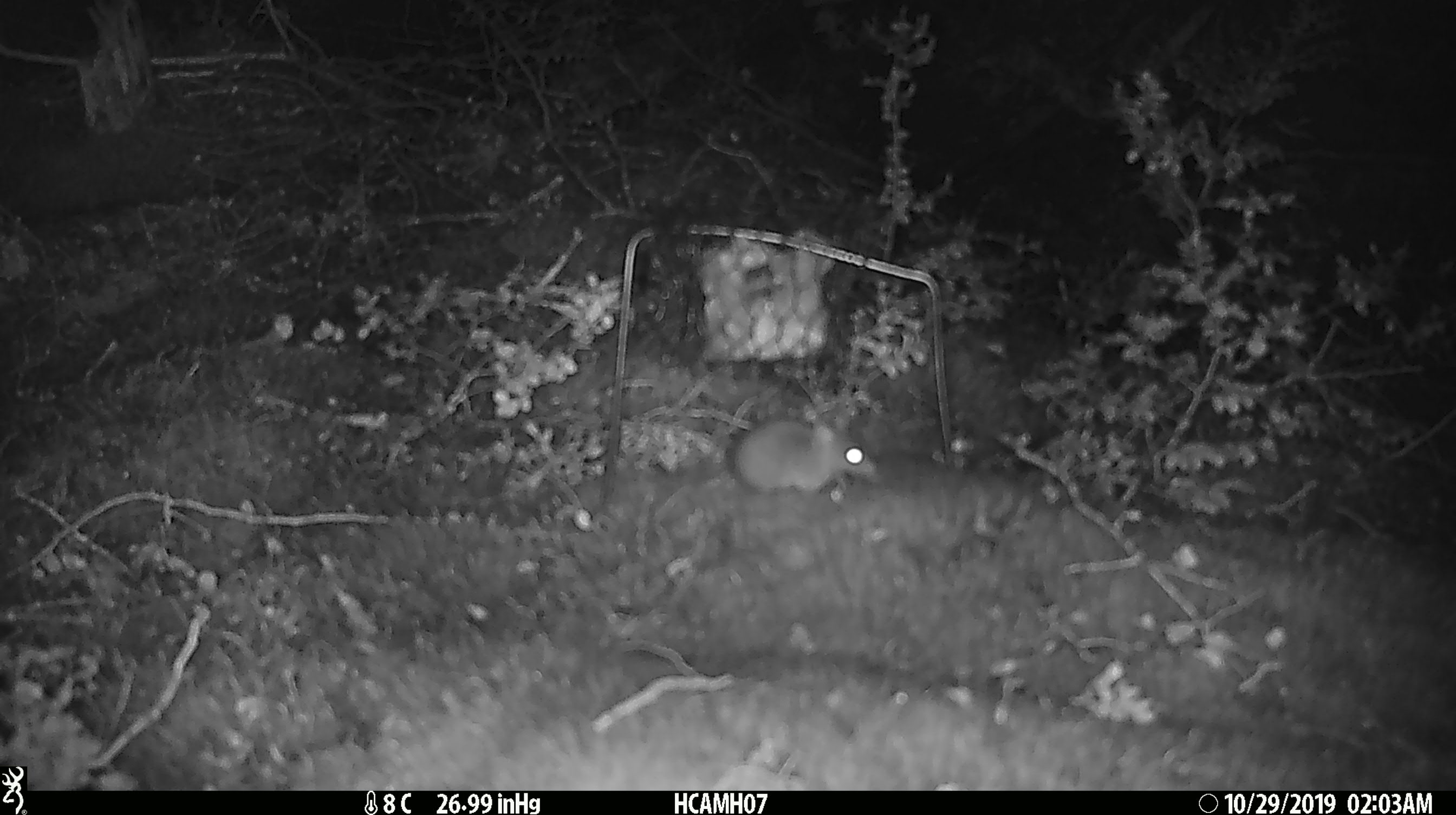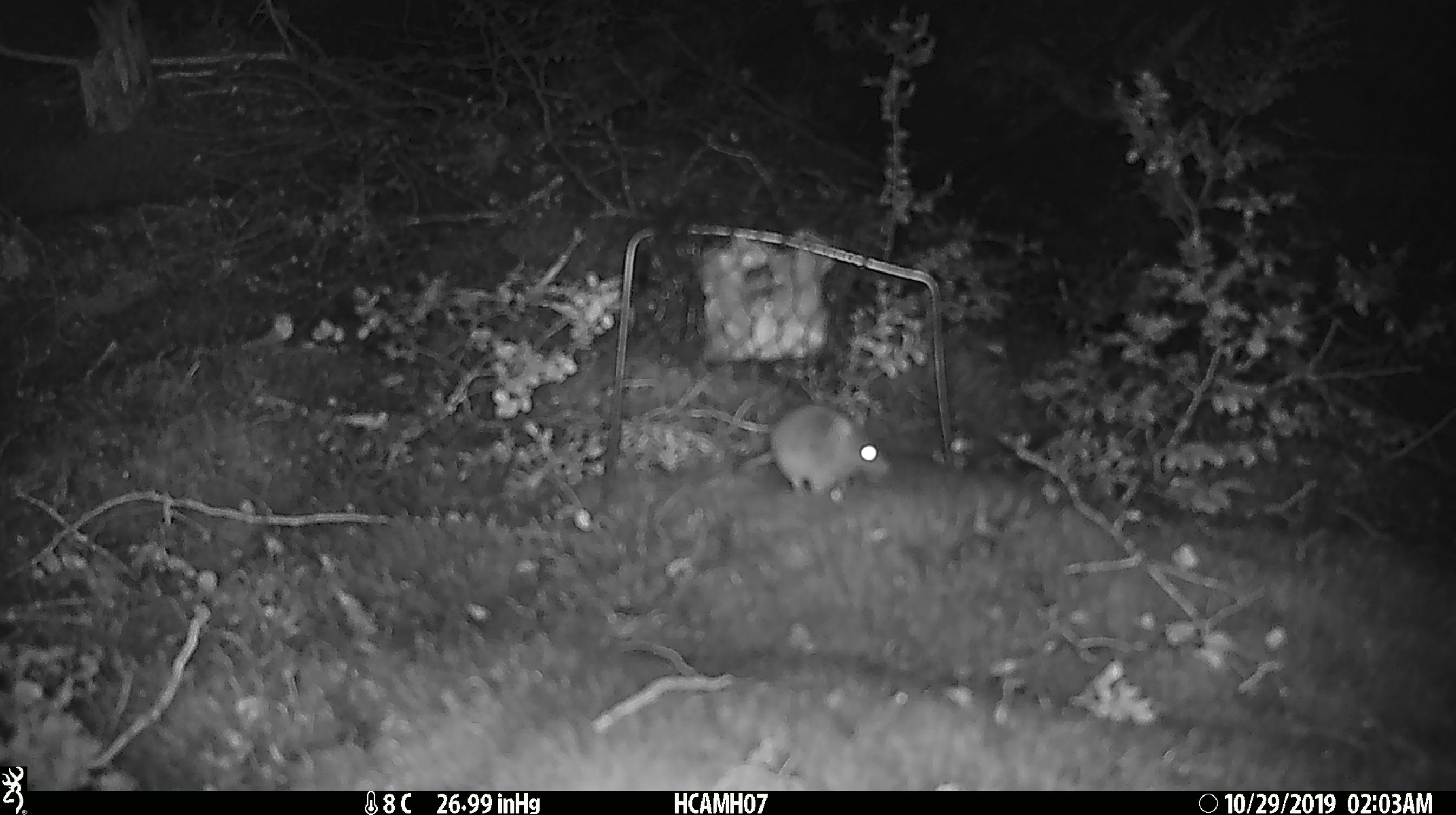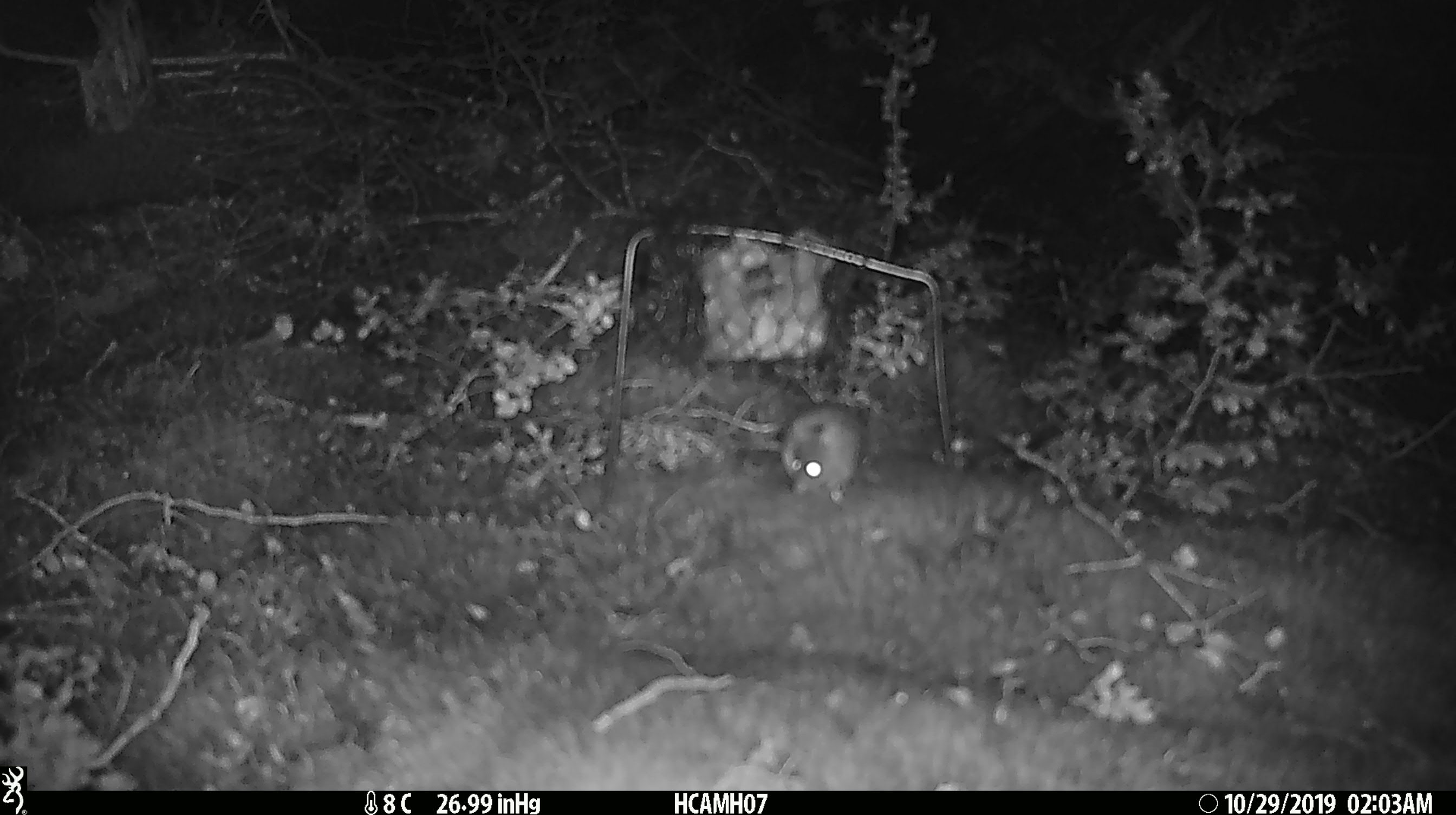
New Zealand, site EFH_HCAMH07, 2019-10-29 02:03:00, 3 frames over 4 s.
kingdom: Animalia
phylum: Chordata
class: Mammalia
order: Rodentia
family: Muridae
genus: Mus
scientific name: Mus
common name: mouse